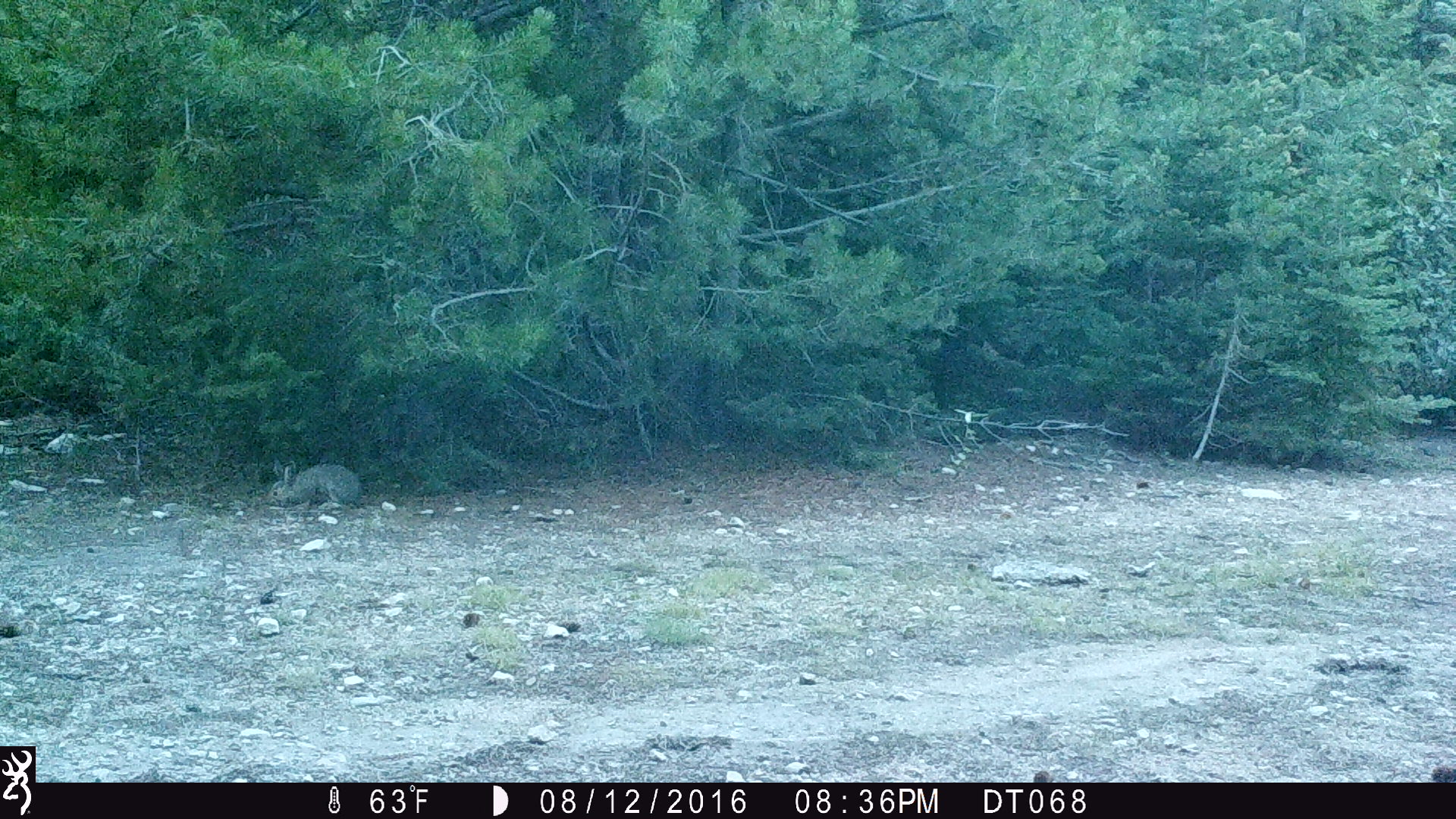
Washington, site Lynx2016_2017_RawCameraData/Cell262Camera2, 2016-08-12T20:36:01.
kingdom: Animalia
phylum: Chordata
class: Mammalia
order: Lagomorpha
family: Leporidae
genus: Lepus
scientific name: Lepus americanus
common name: snowshoe hare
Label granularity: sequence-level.